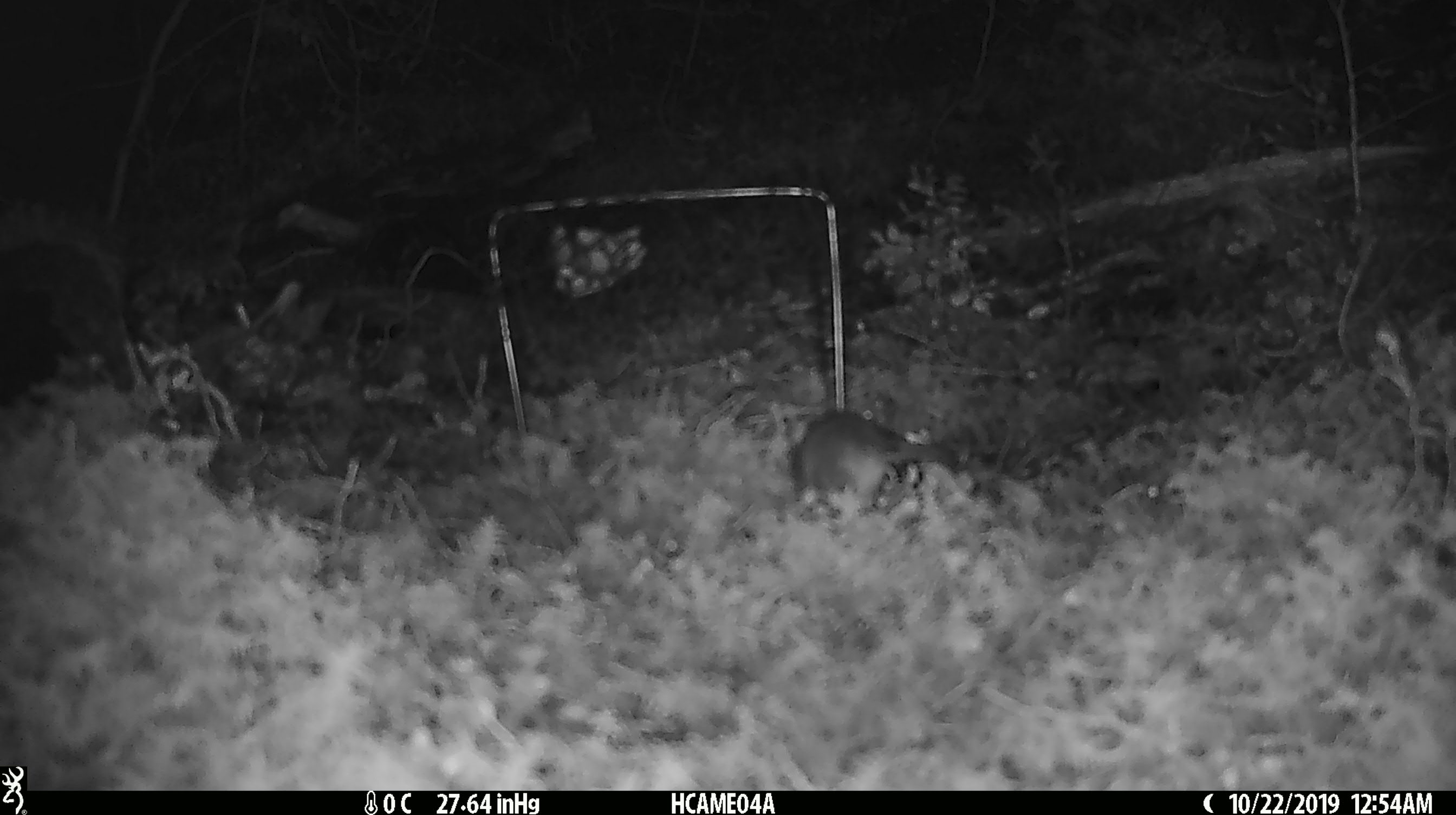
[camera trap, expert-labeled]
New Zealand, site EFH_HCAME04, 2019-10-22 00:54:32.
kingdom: Animalia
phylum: Chordata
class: Mammalia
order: Rodentia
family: Muridae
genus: Mus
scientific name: Mus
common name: mouse